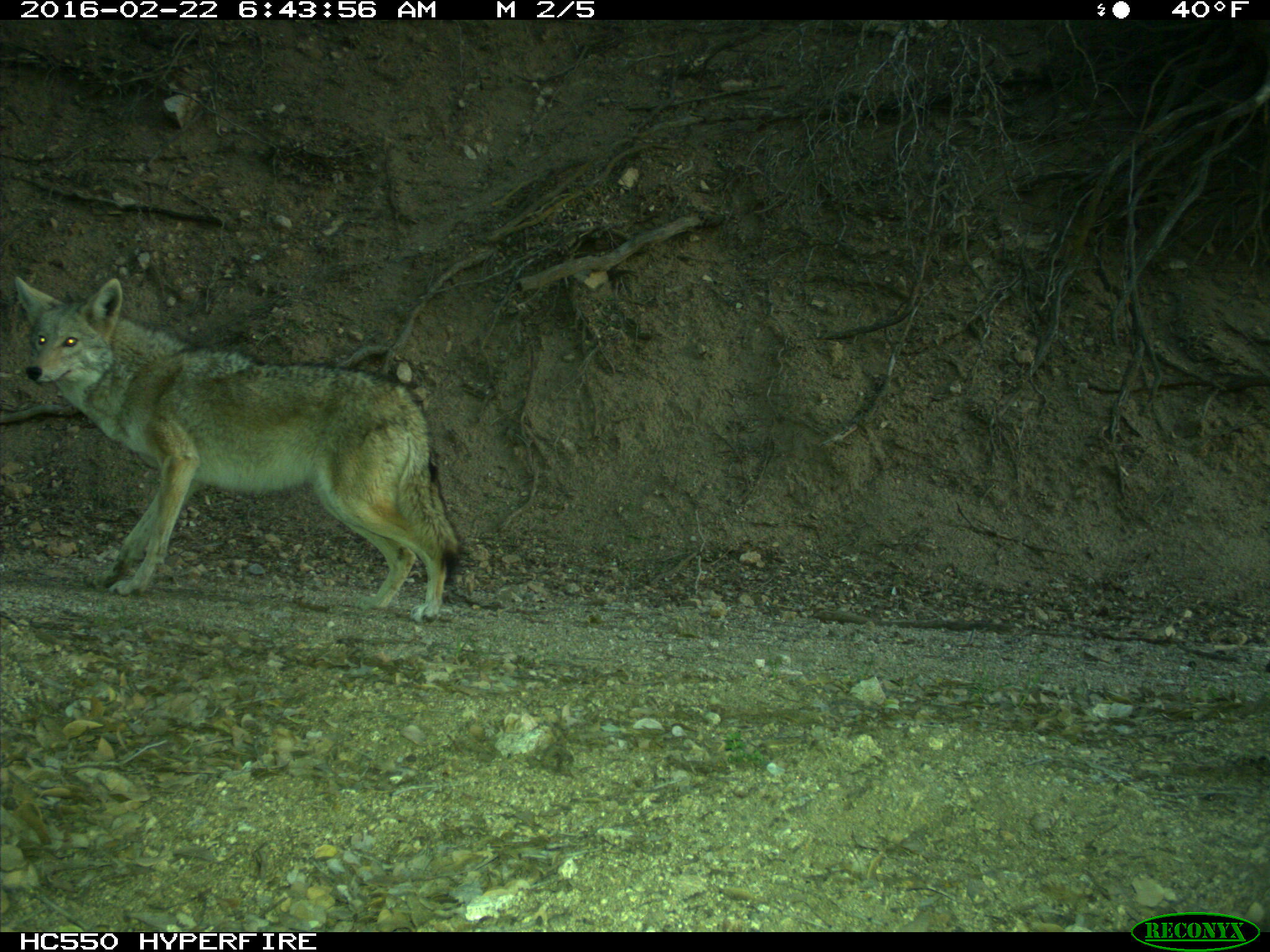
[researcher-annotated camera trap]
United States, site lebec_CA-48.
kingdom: Animalia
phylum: Chordata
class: Mammalia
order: Carnivora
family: Canidae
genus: Canis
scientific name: Canis latrans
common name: coyote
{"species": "Canis latrans (coyote)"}